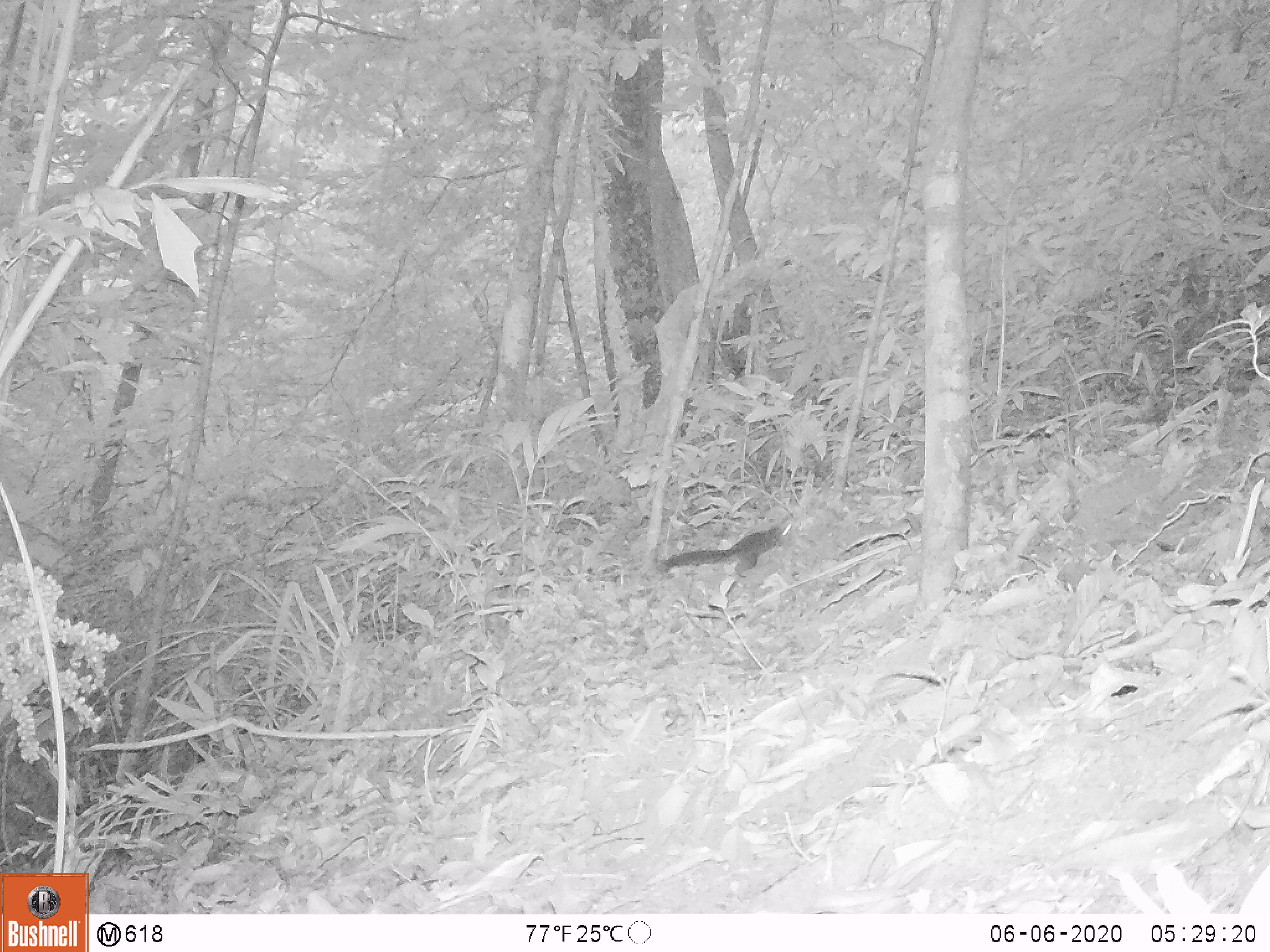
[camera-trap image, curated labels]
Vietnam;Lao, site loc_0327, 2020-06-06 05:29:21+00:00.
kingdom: Animalia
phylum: Chordata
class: Mammalia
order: Rodentia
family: Sciuridae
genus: Dremomys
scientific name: Dremomys rufigenis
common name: red-cheeked squirrel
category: red cheeked squirrel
Red cheeked squirrel (red-cheeked squirrel) (Dremomys rufigenis). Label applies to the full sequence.